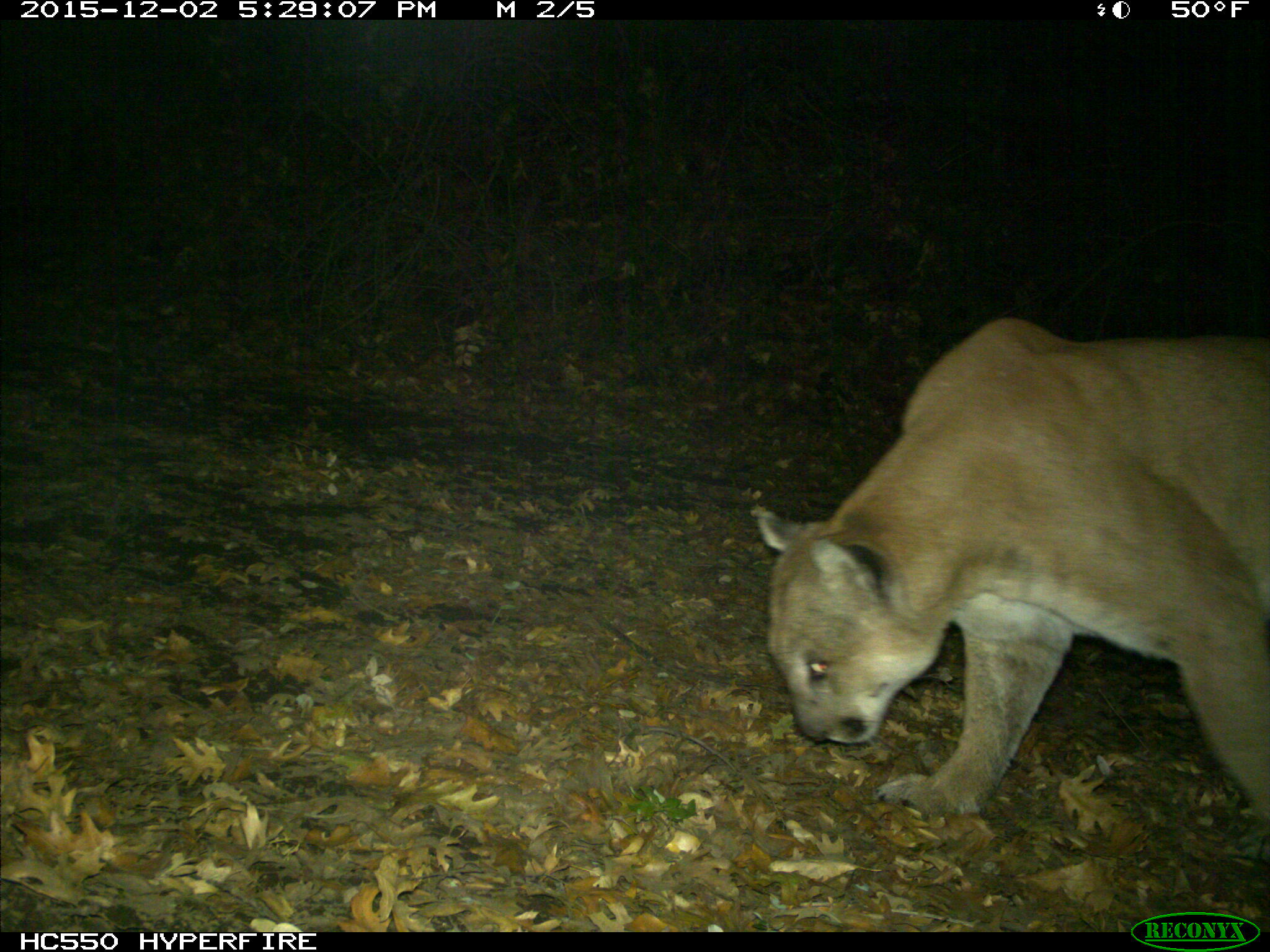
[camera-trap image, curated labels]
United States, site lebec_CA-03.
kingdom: Animalia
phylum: Chordata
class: Mammalia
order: Carnivora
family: Felidae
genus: Puma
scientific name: Puma concolor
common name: mountain lion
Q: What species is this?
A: Puma concolor (mountain lion).